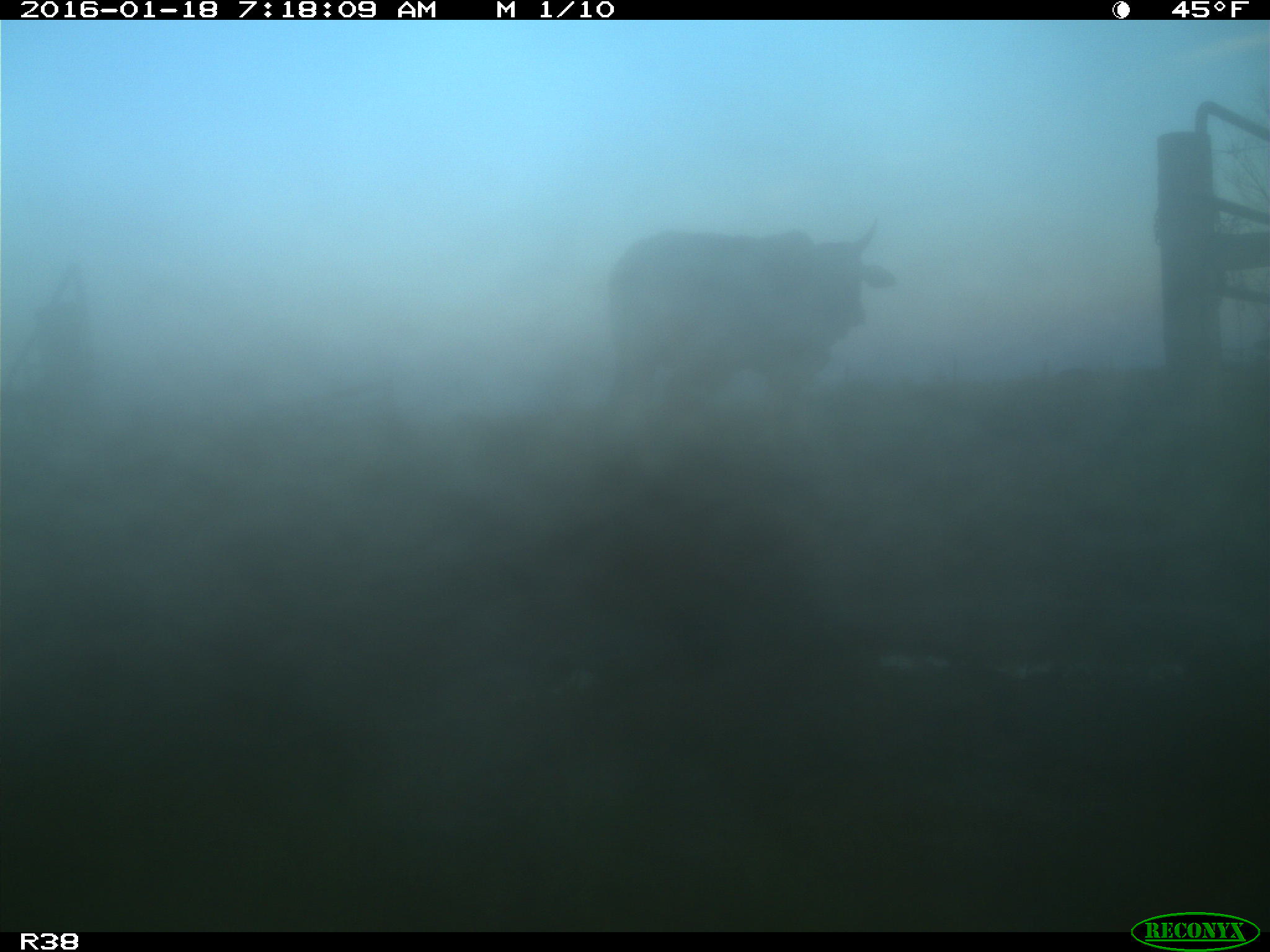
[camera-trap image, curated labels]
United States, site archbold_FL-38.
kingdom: Animalia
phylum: Chordata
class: Mammalia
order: Artiodactyla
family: Bovidae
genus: Bos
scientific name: Bos taurus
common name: domestic cow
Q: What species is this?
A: Bos taurus (domestic cow).